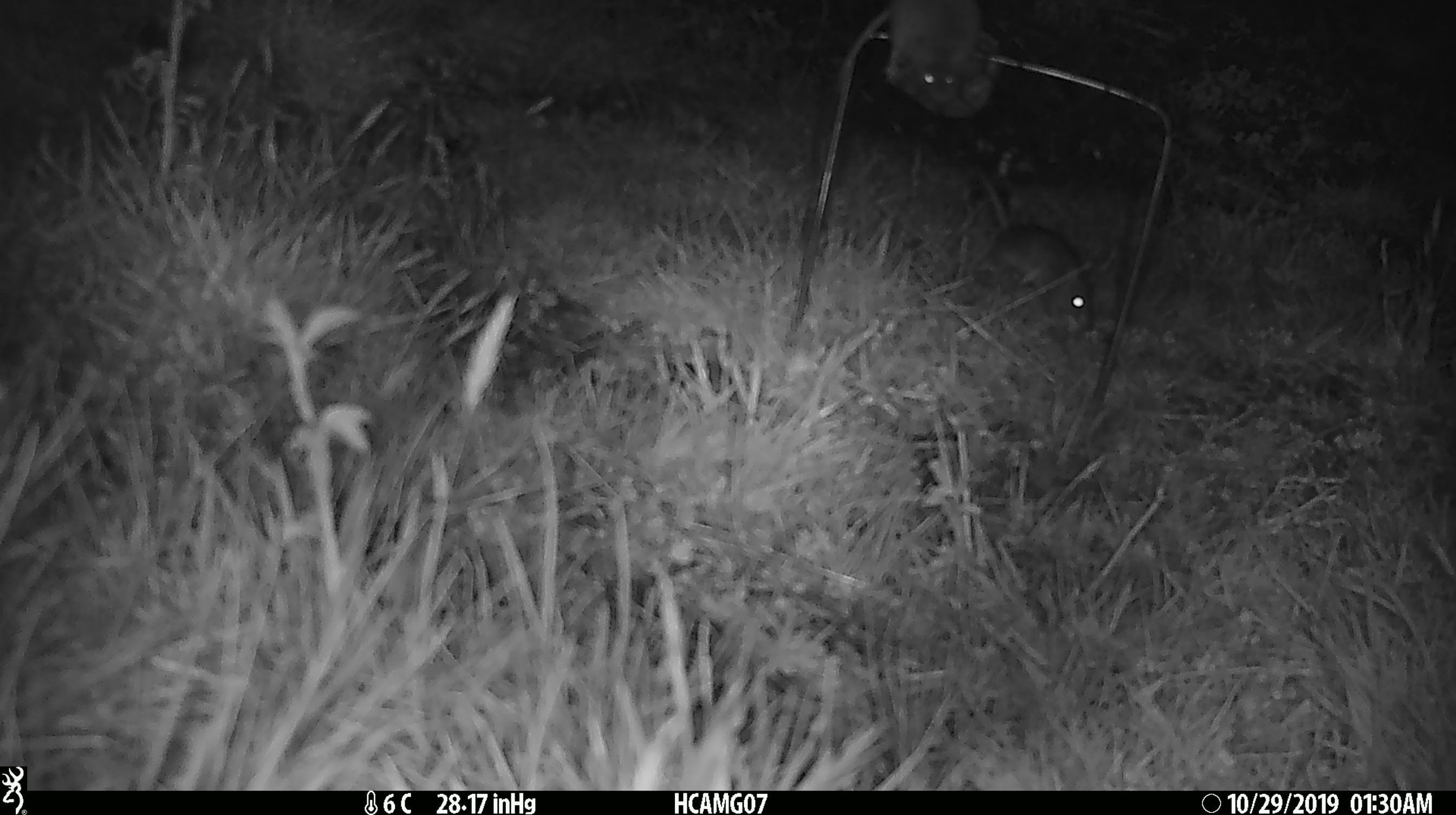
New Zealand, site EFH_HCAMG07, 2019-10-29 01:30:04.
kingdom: Animalia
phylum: Chordata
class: Mammalia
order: Rodentia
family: Muridae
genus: Mus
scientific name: Mus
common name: mouse